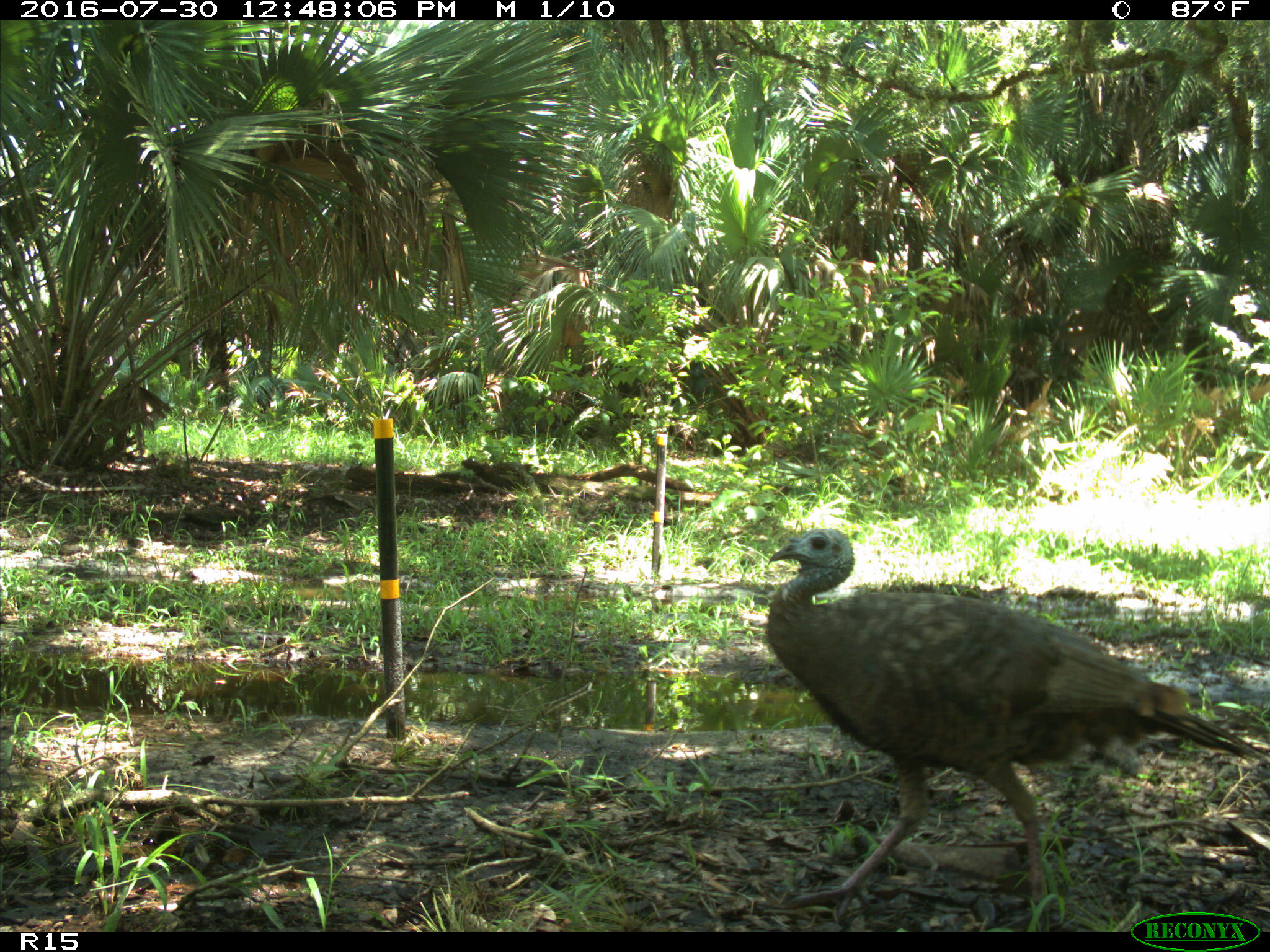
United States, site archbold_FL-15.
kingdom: Animalia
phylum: Chordata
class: Aves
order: Galliformes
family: Phasianidae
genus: Meleagris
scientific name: Meleagris gallopavo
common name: wild turkey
Meleagris gallopavo (wild turkey).